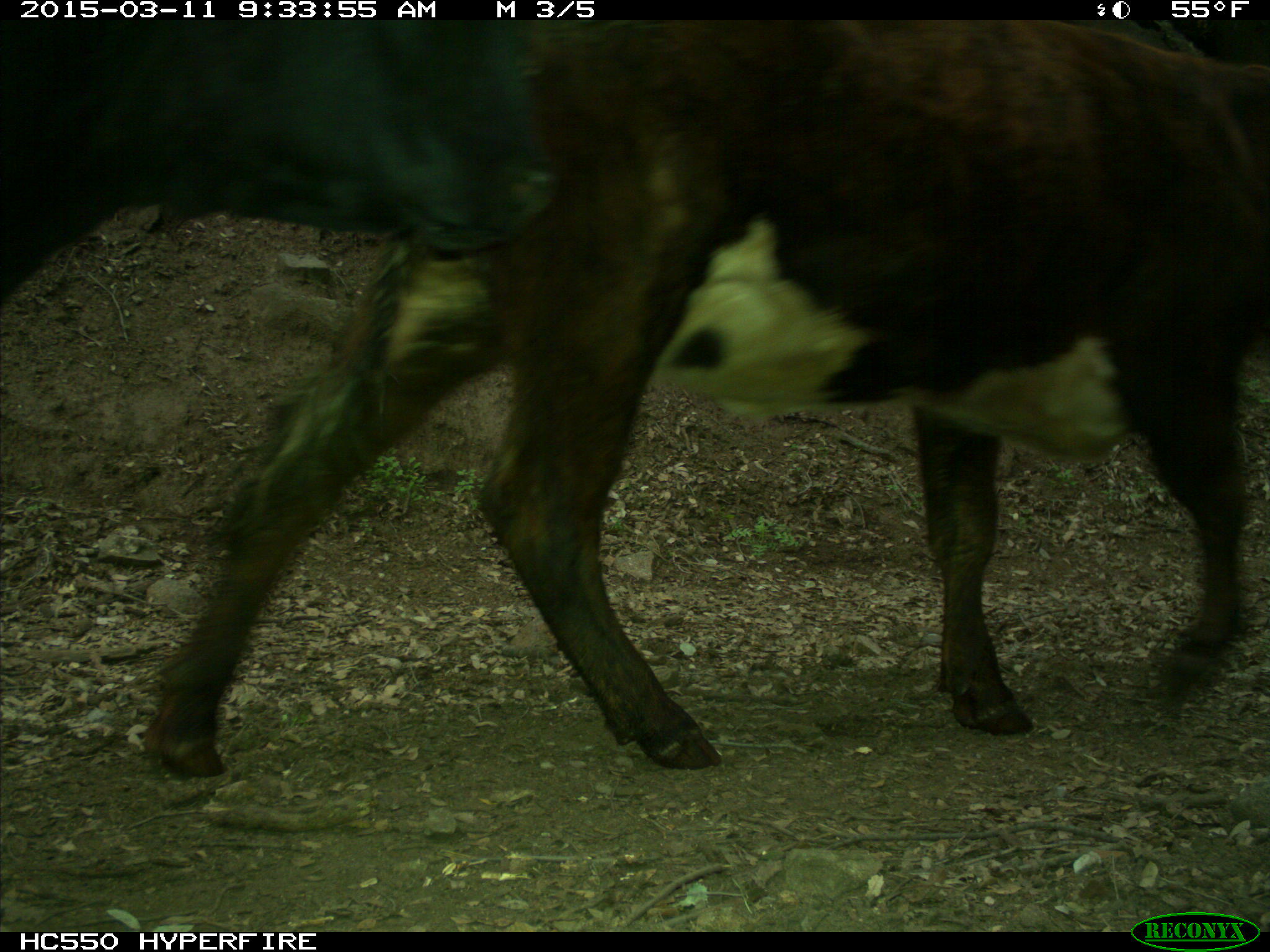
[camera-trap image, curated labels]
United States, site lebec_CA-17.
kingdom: Animalia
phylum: Chordata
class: Mammalia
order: Artiodactyla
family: Bovidae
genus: Bos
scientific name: Bos taurus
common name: domestic cow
Bos taurus (domestic cow).